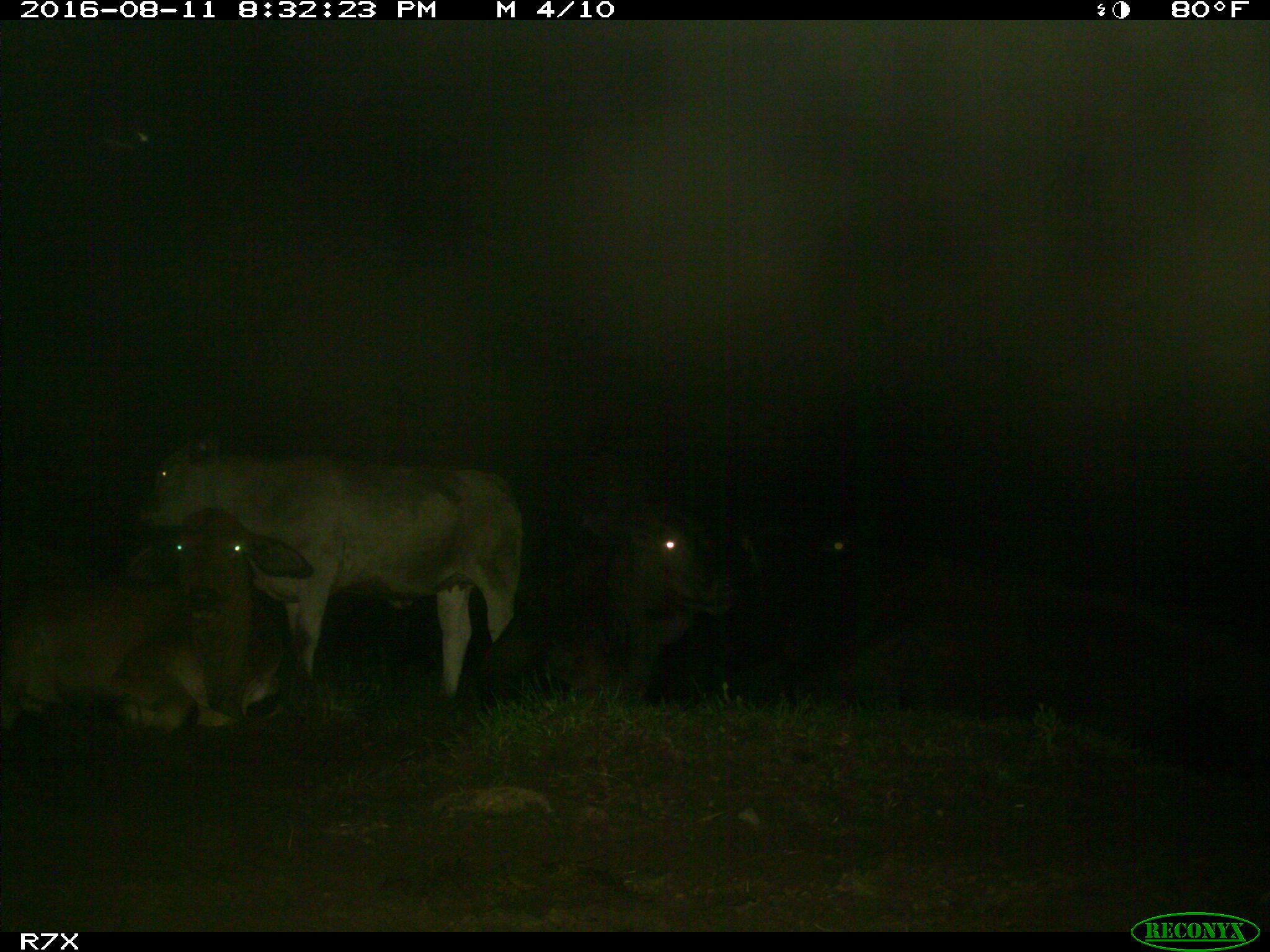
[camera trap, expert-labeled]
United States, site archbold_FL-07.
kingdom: Animalia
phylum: Chordata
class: Mammalia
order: Artiodactyla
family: Bovidae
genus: Bos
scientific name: Bos taurus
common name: domestic cow